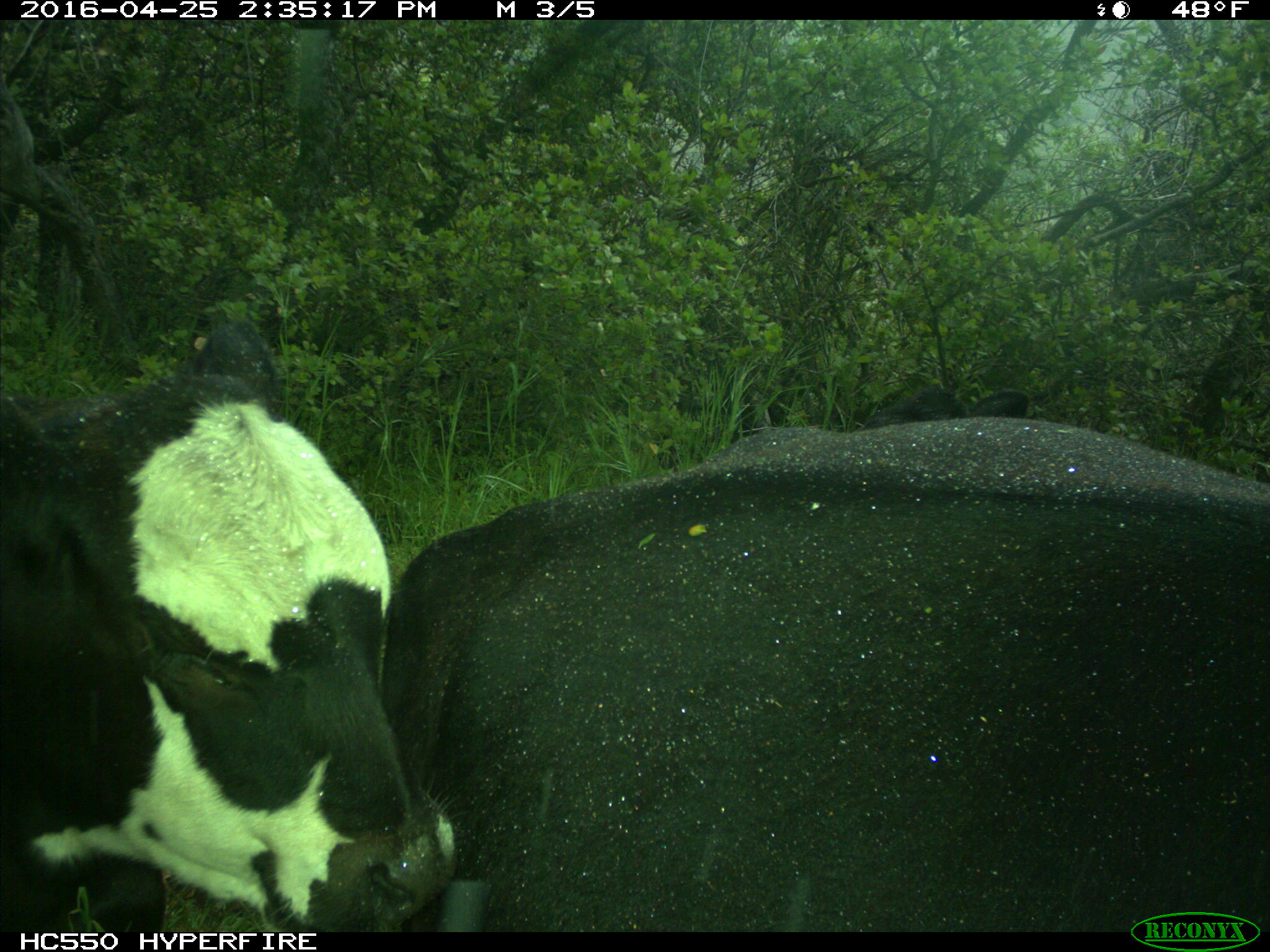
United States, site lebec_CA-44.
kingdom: Animalia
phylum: Chordata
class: Mammalia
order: Artiodactyla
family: Bovidae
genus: Bos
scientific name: Bos taurus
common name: domestic cow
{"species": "Bos taurus (domestic cow)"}